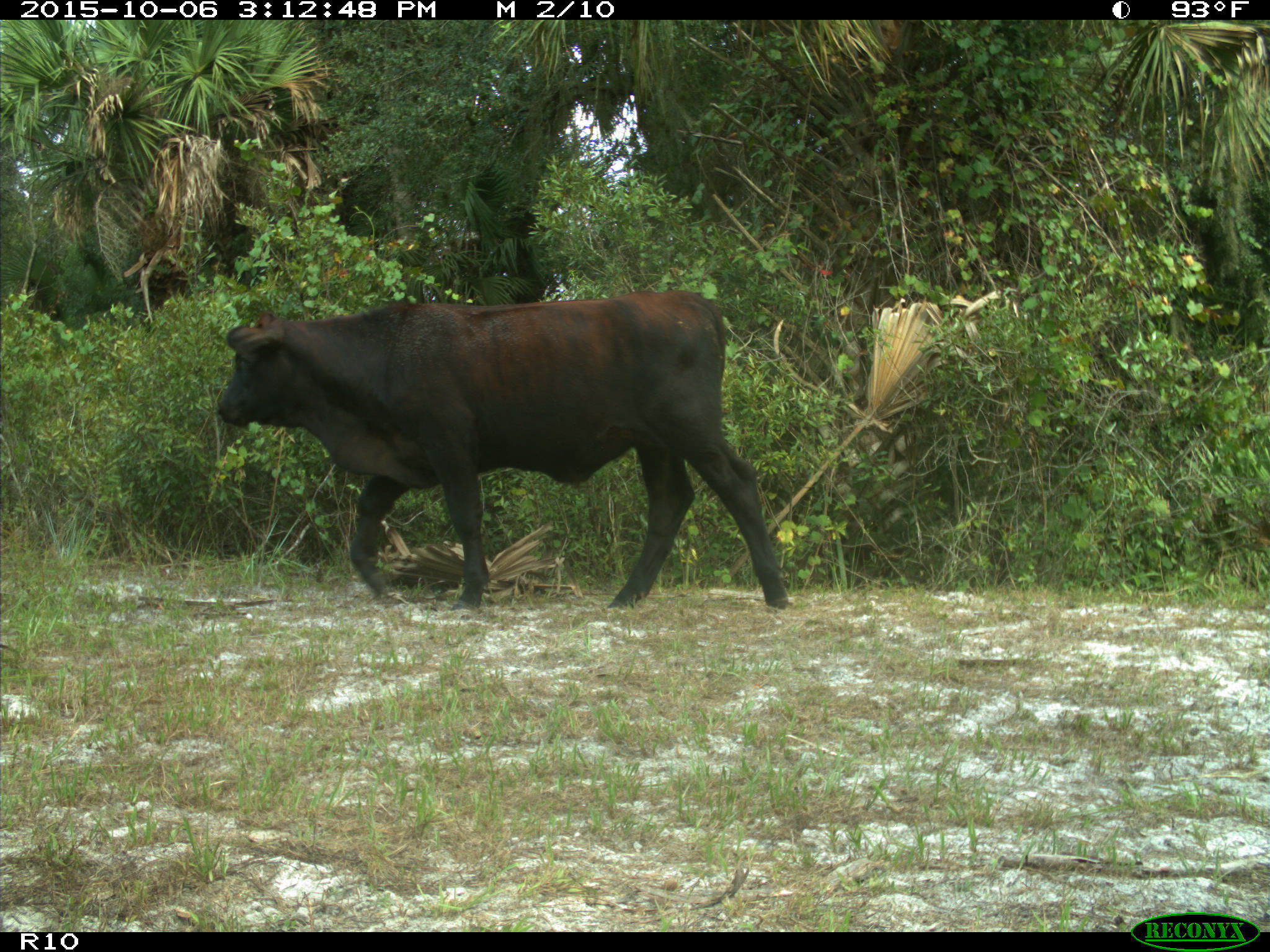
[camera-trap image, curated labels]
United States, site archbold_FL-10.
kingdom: Animalia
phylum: Chordata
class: Mammalia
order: Artiodactyla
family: Bovidae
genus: Bos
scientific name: Bos taurus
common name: domestic cow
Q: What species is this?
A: Bos taurus (domestic cow).